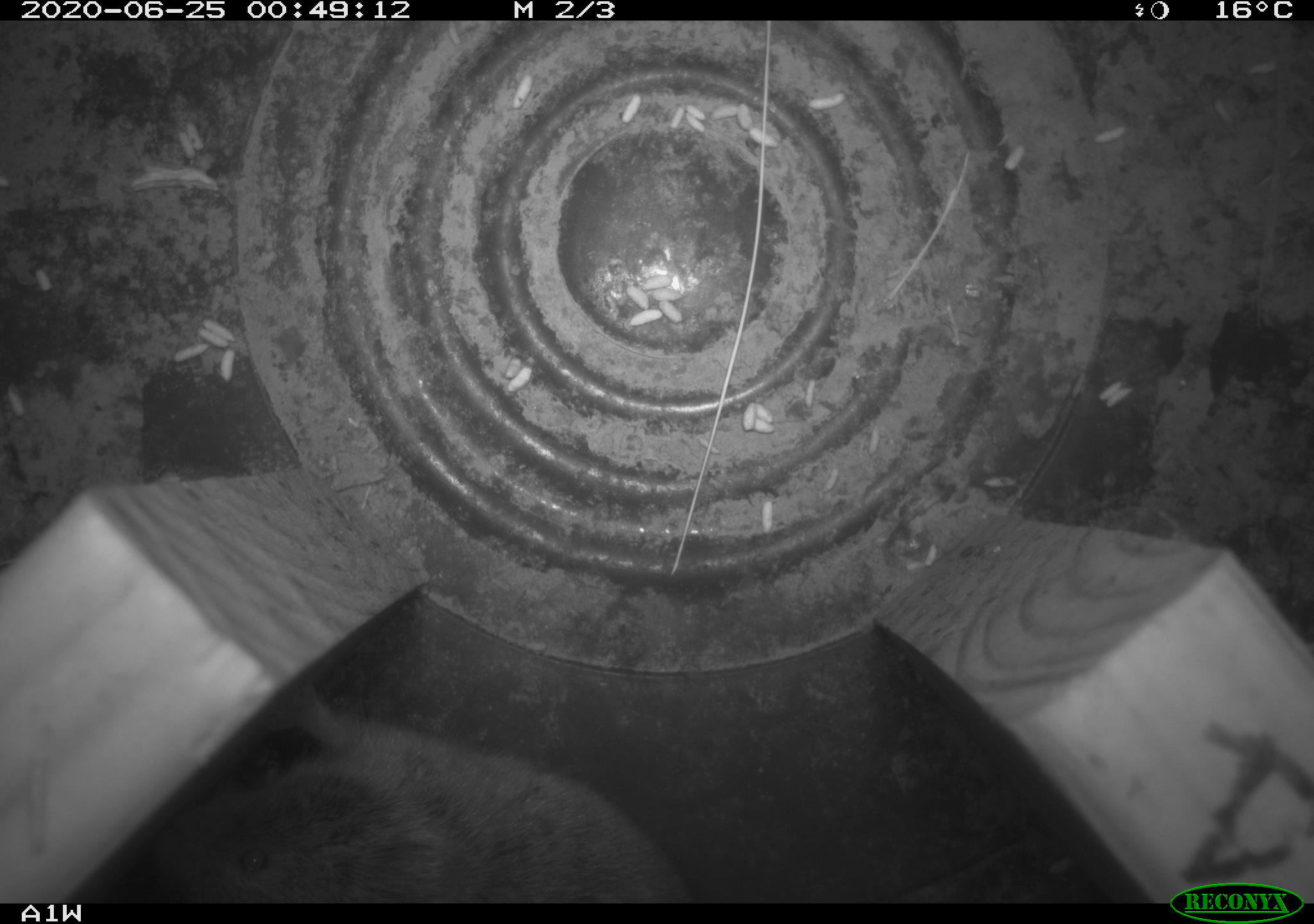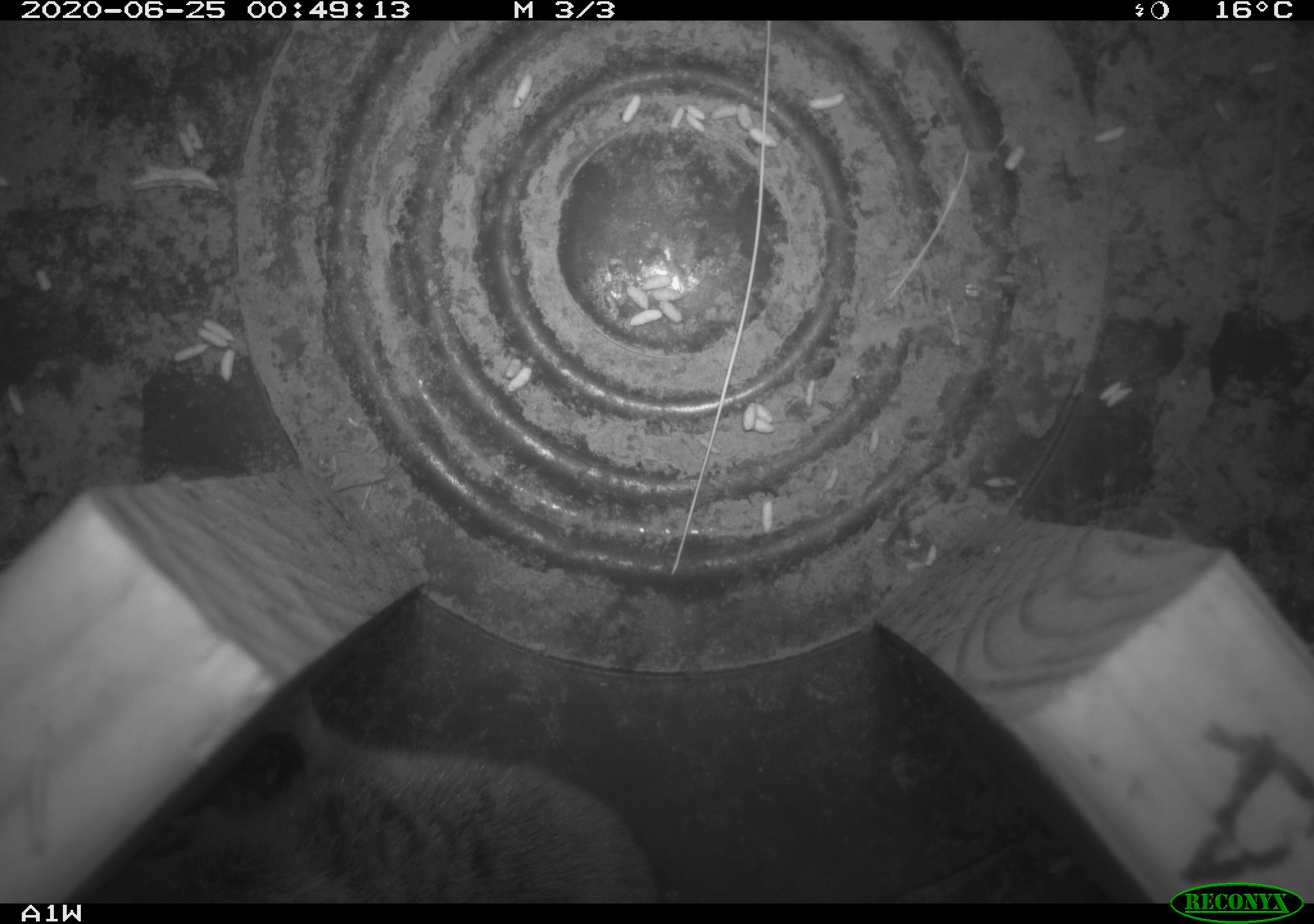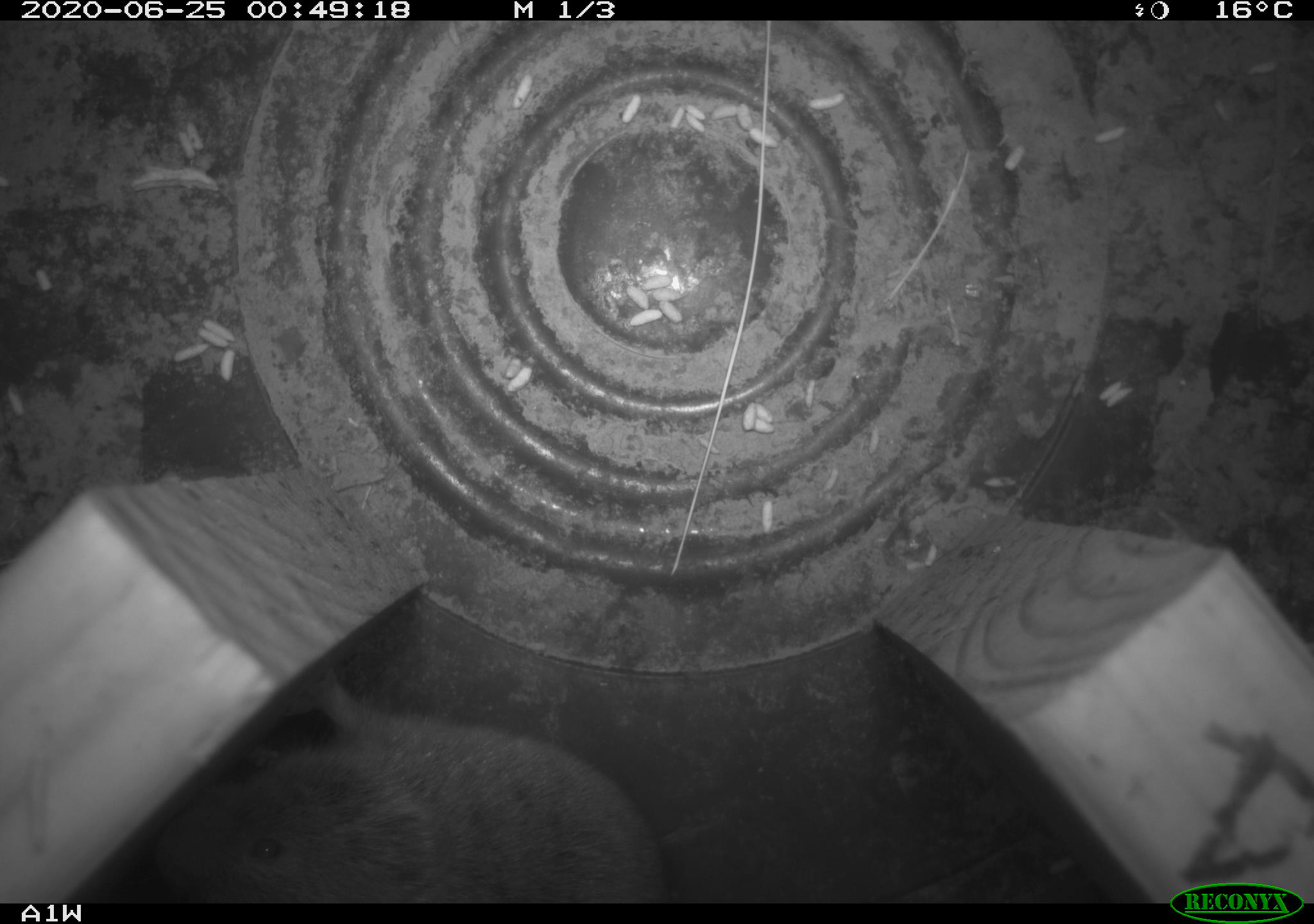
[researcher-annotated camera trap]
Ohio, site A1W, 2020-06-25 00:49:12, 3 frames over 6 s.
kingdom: Animalia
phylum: Chordata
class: Mammalia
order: Rodentia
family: Cricetidae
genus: Microtus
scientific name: Microtus pennsylvanicus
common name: meadow vole